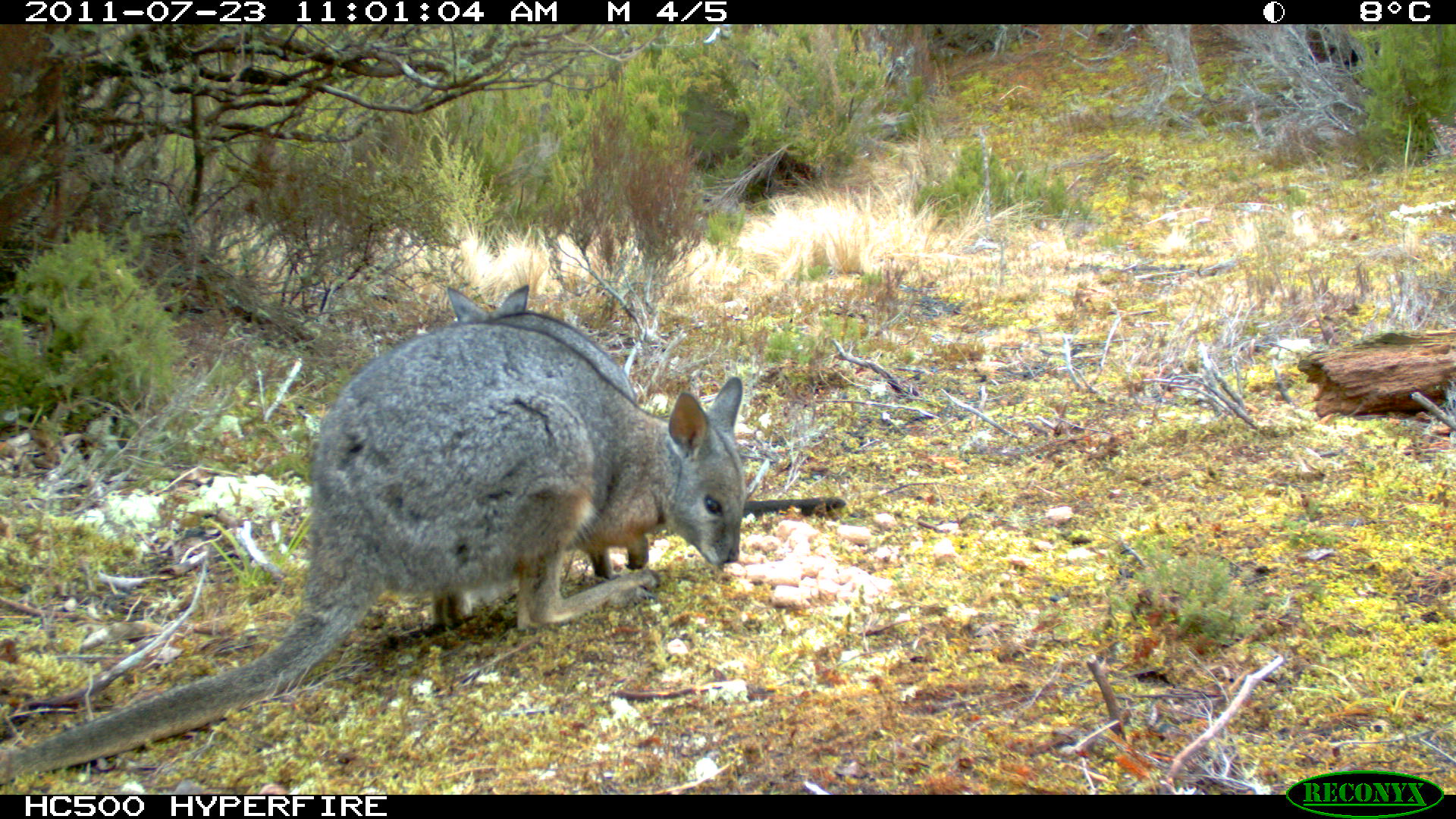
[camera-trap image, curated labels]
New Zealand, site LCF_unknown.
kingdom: Animalia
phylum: Chordata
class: Mammalia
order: Diprotodontia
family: Macropodidae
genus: Notamacropus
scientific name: Notamacropus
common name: wallaby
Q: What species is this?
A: Wallaby (Notamacropus).